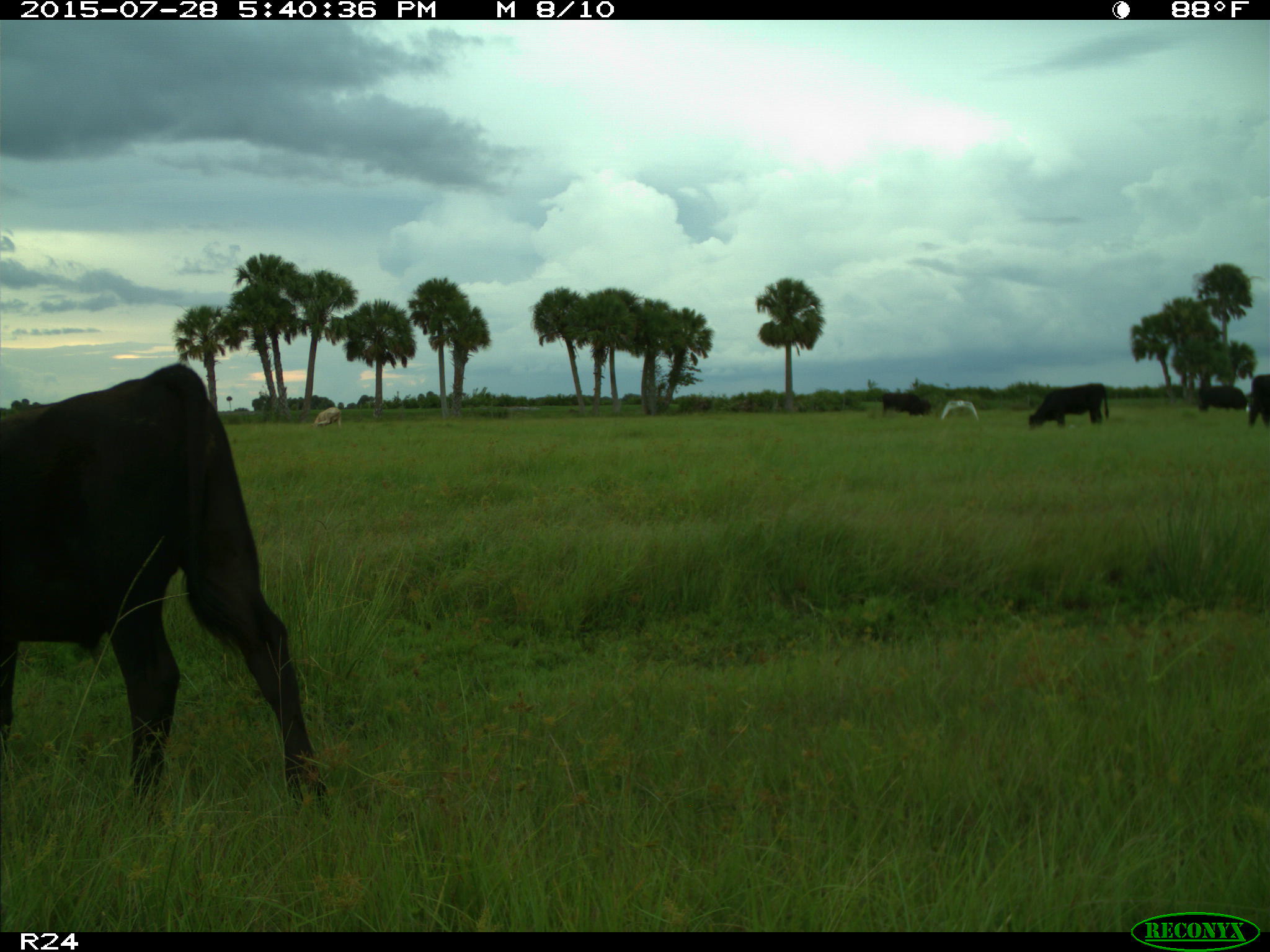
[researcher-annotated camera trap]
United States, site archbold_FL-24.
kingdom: Animalia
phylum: Chordata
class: Mammalia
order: Artiodactyla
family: Bovidae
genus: Bos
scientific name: Bos taurus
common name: domestic cow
Bos taurus (domestic cow).